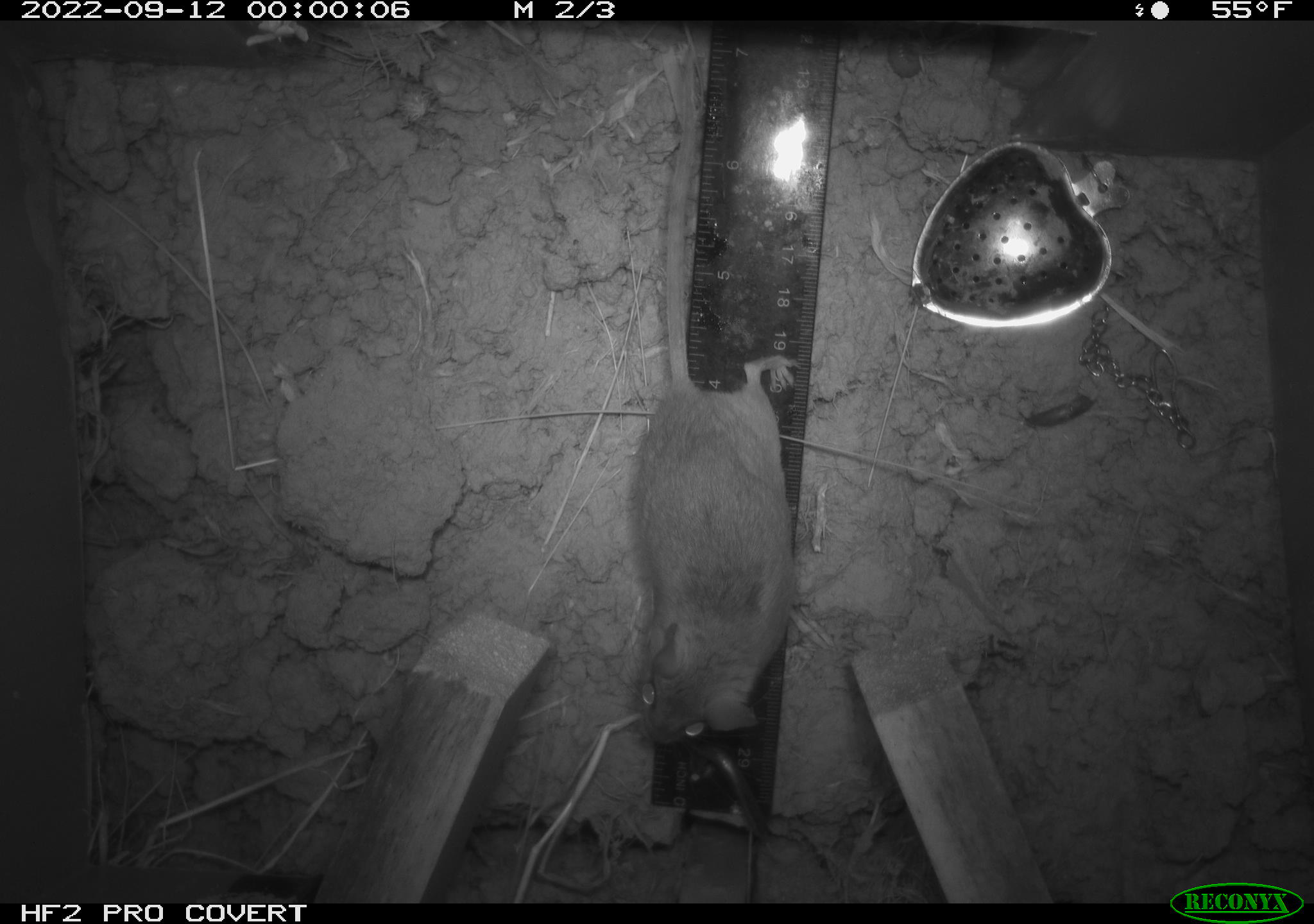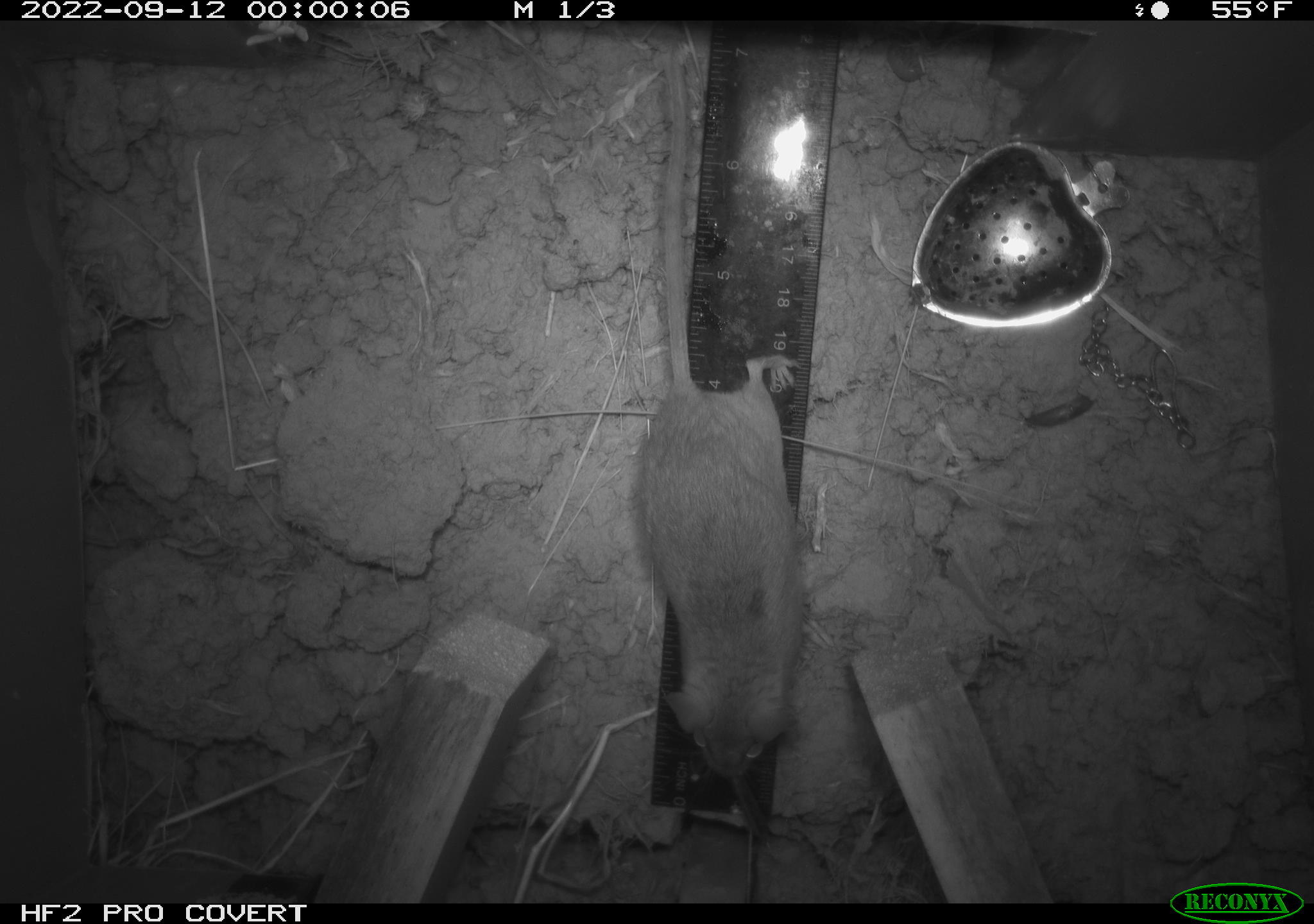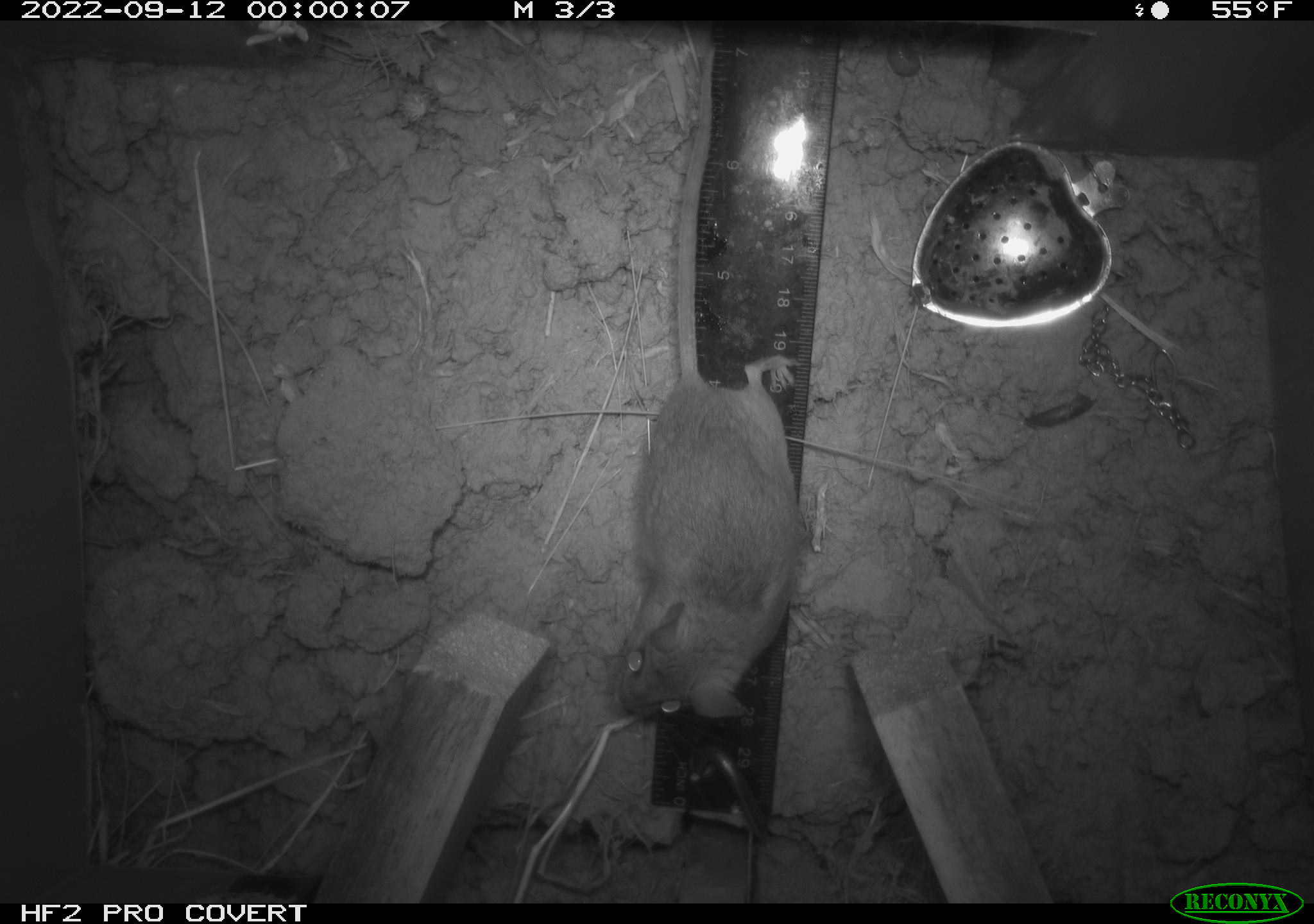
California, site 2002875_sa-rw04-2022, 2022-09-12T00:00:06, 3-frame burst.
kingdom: Animalia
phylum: Chordata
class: Mammalia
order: Rodentia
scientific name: Rodentia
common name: mouse species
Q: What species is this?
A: Mouse species (Rodentia).